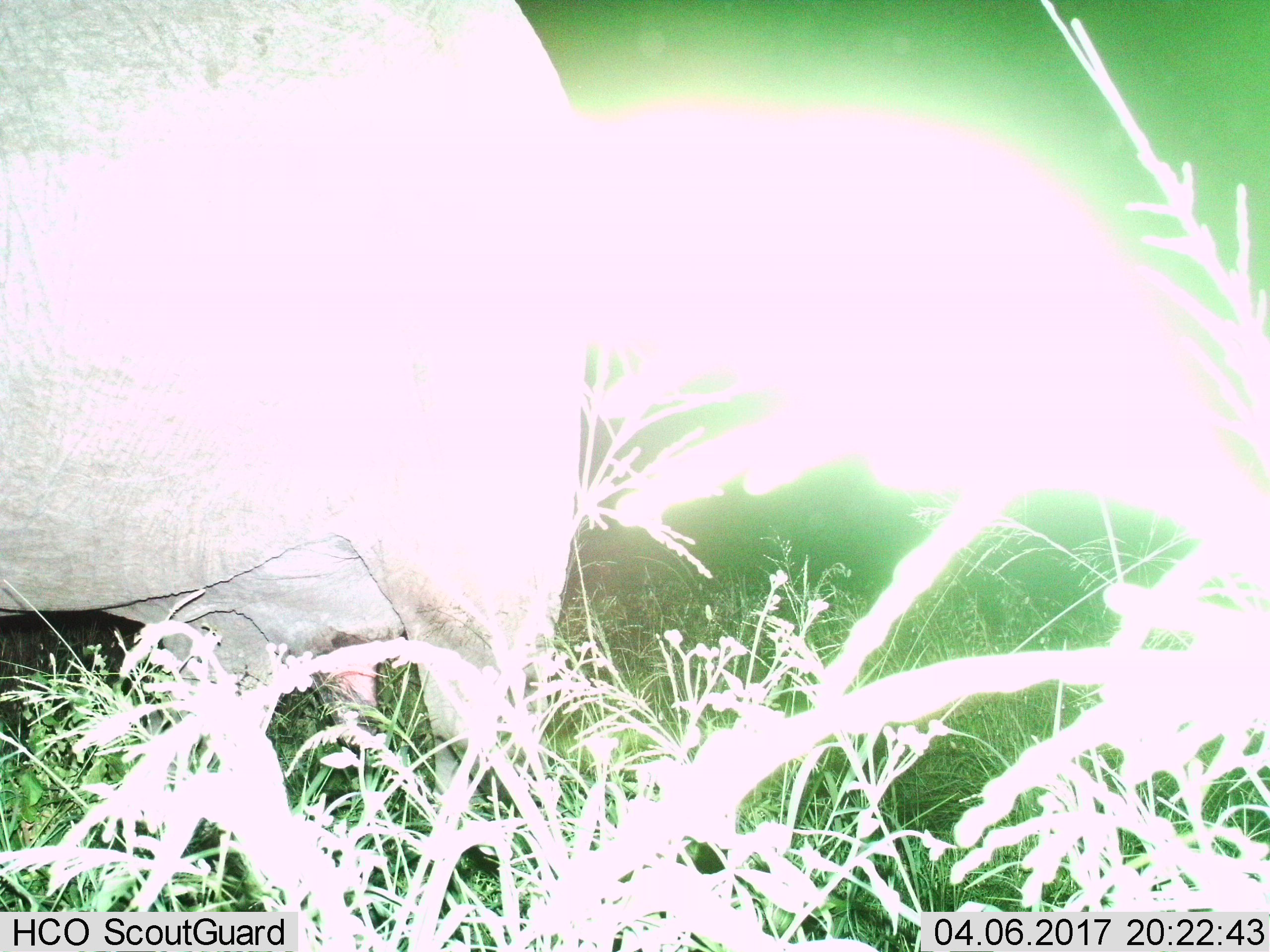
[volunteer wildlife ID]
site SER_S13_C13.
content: unidentified animal